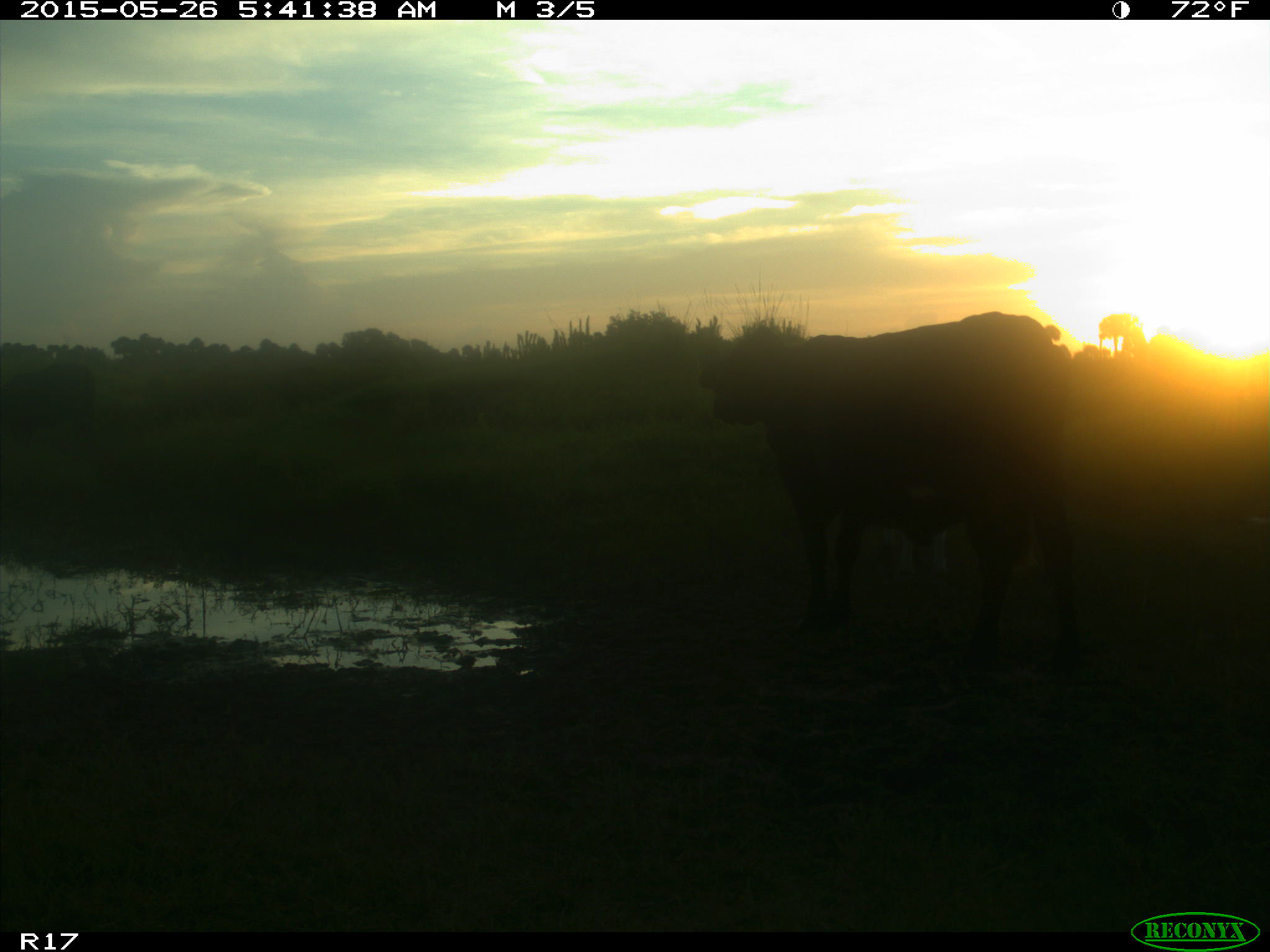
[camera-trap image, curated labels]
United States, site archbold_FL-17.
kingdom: Animalia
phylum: Chordata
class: Mammalia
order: Artiodactyla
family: Bovidae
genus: Bos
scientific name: Bos taurus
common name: domestic cow